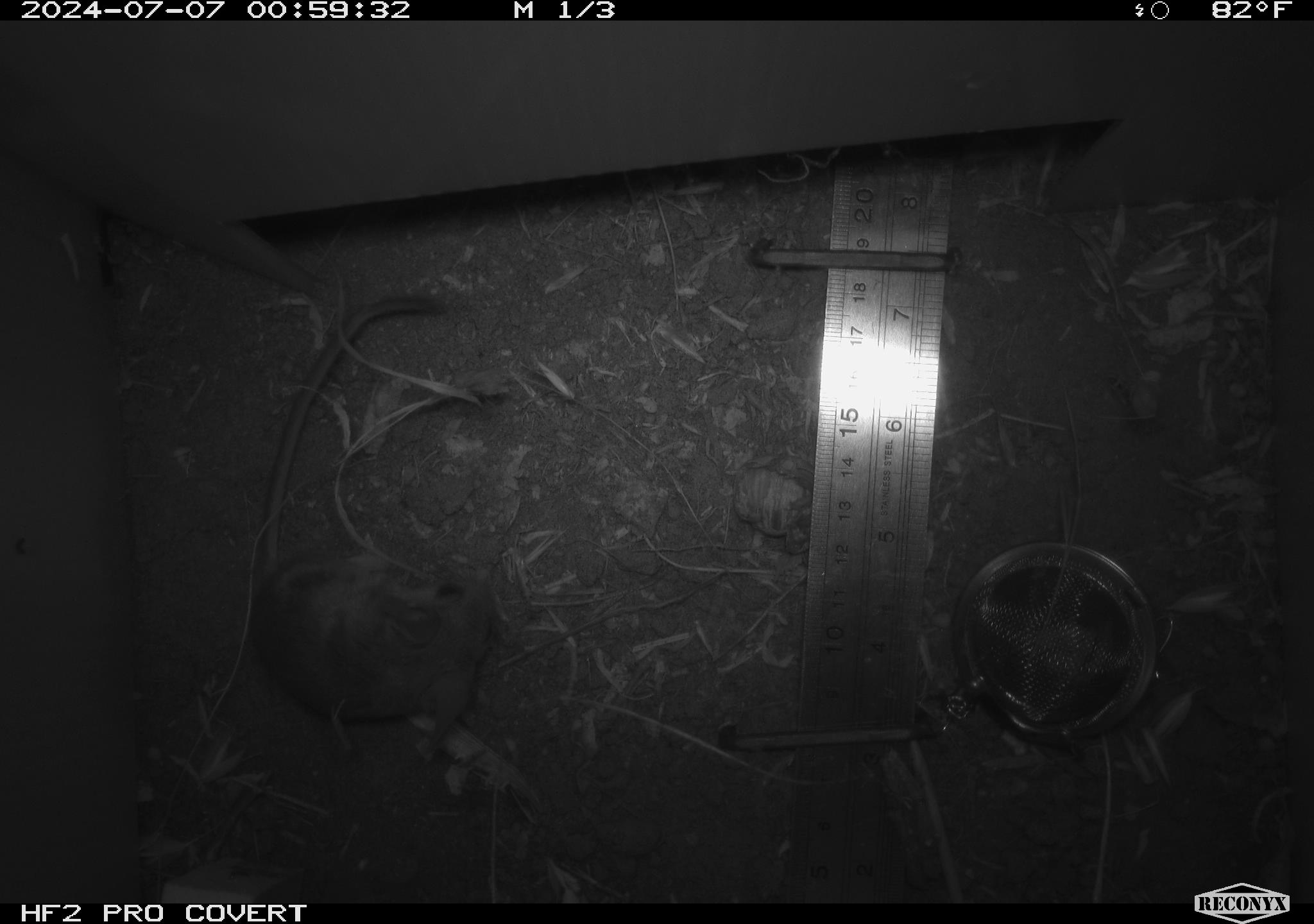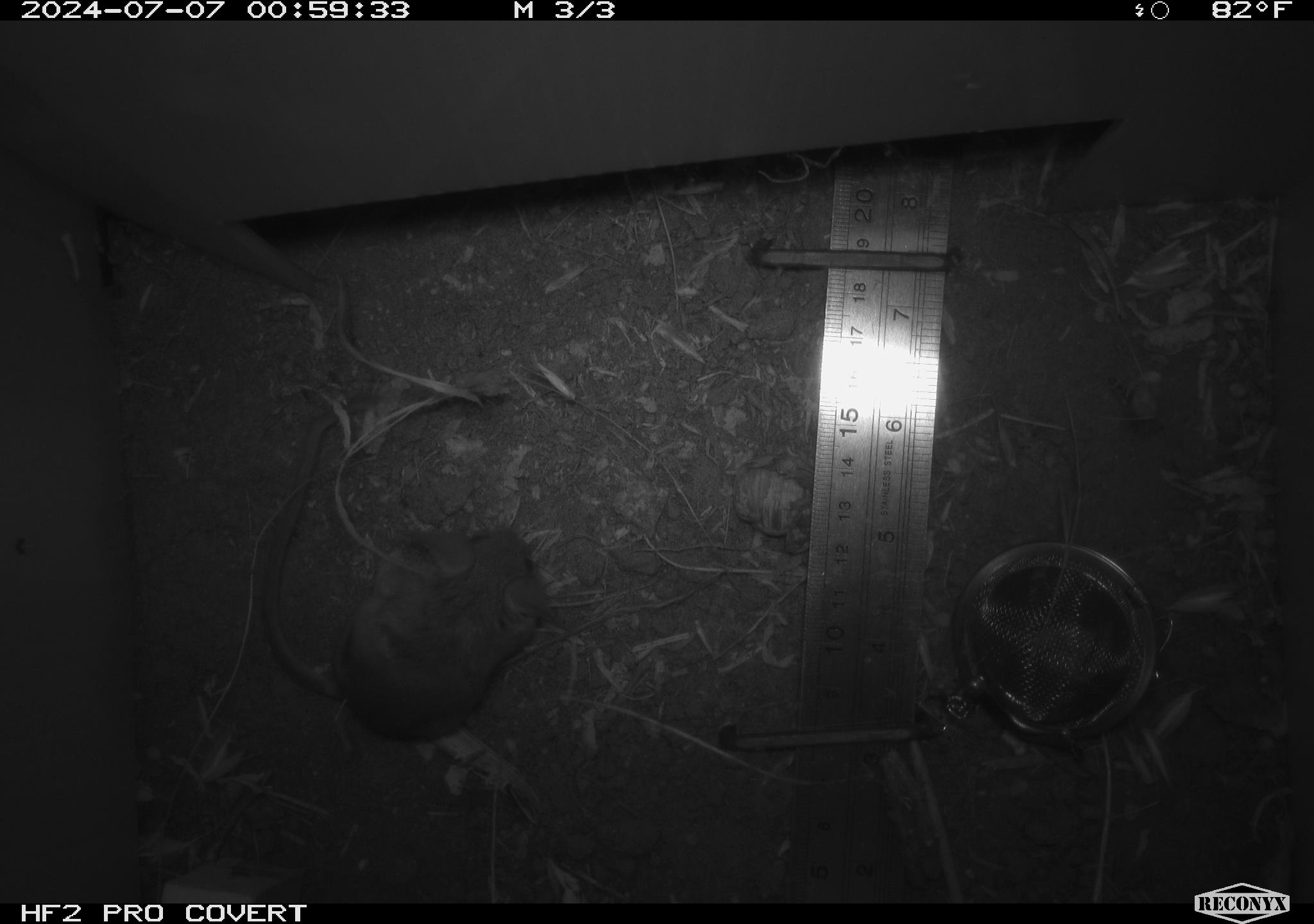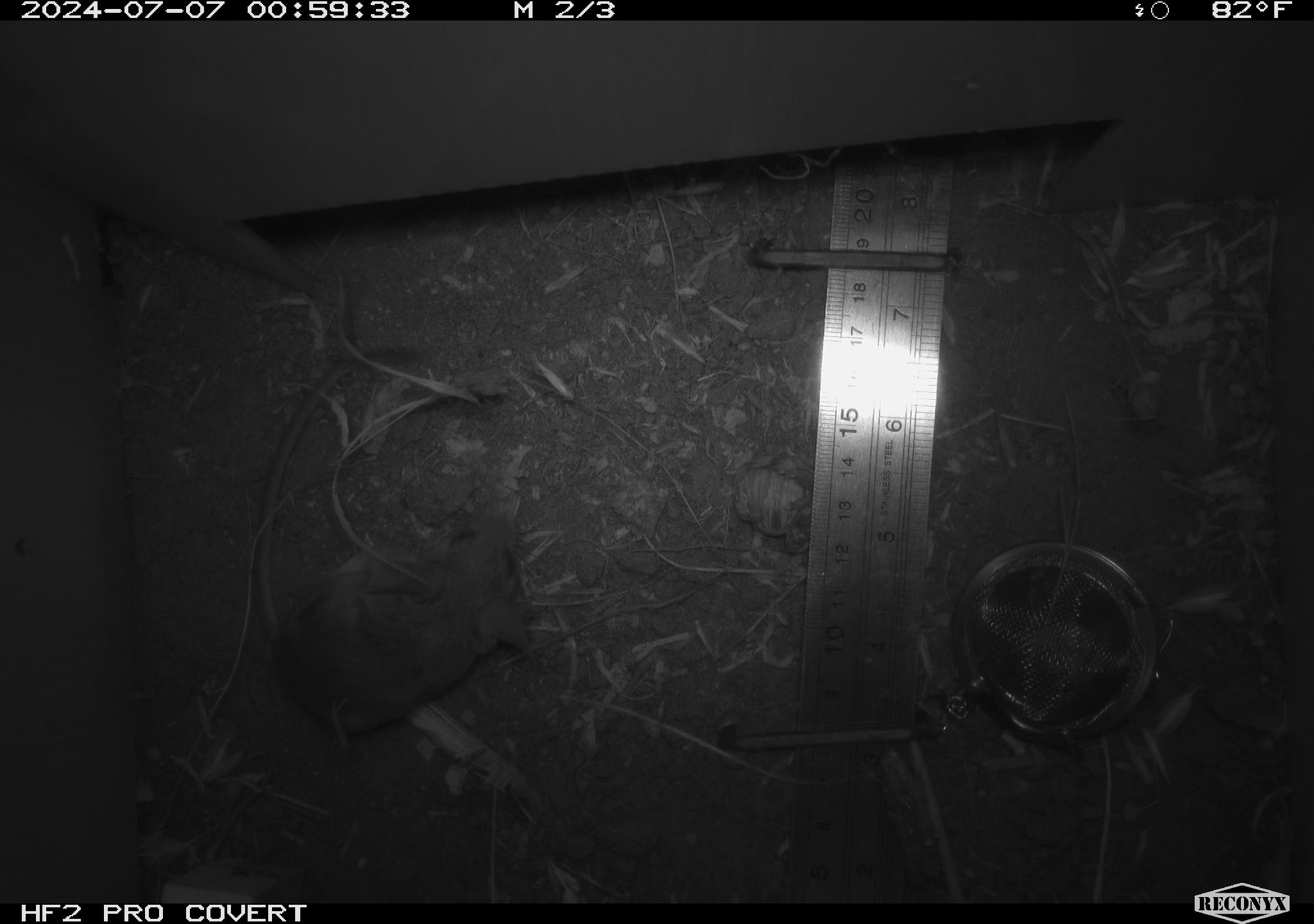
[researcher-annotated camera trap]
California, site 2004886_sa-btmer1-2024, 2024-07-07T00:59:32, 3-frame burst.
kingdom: Animalia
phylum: Chordata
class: Mammalia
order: Rodentia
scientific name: Rodentia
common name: mouse species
Mouse species (Rodentia).